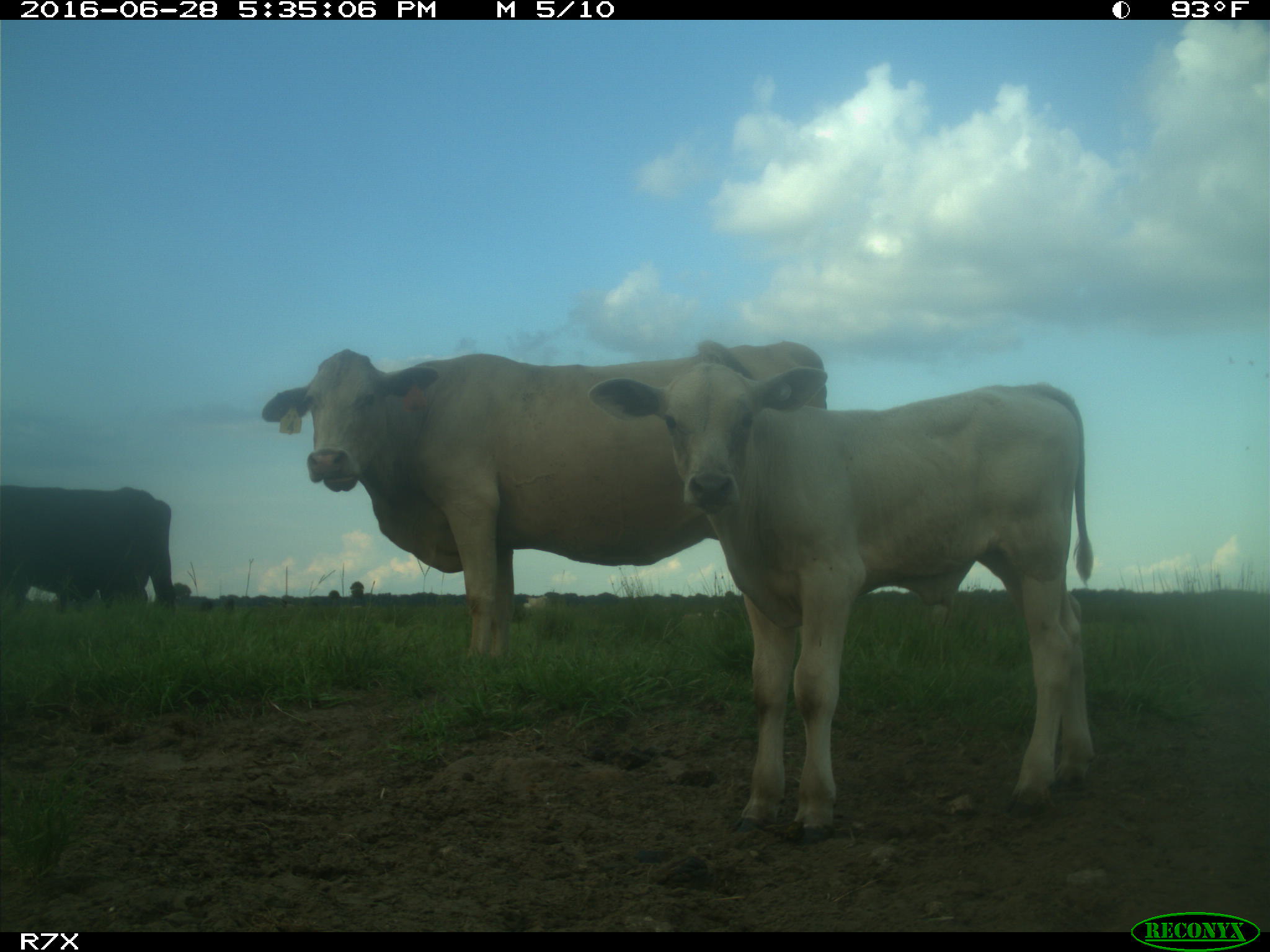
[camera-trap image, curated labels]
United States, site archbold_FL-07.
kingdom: Animalia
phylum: Chordata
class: Mammalia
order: Artiodactyla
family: Bovidae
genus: Bos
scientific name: Bos taurus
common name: domestic cow